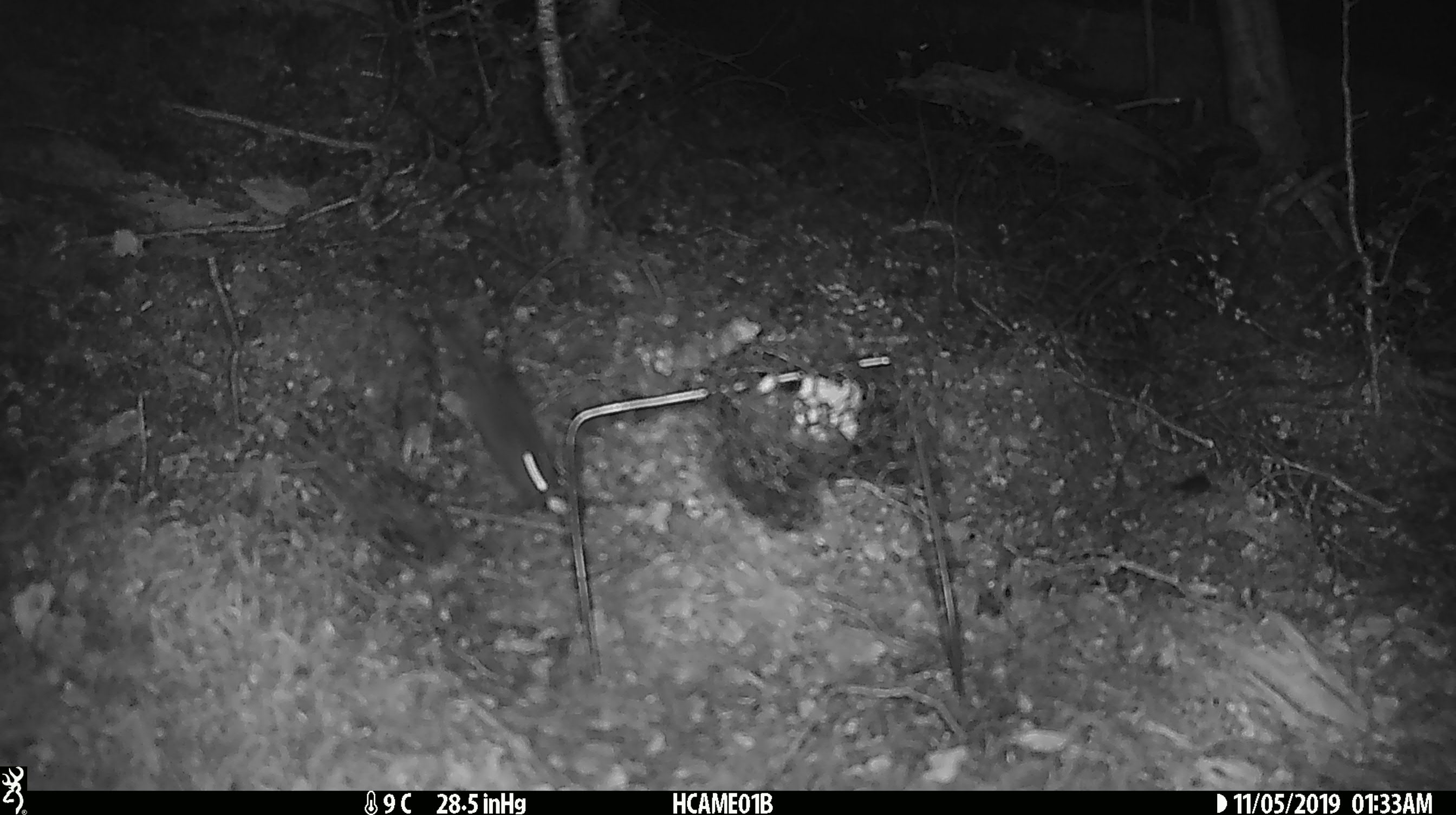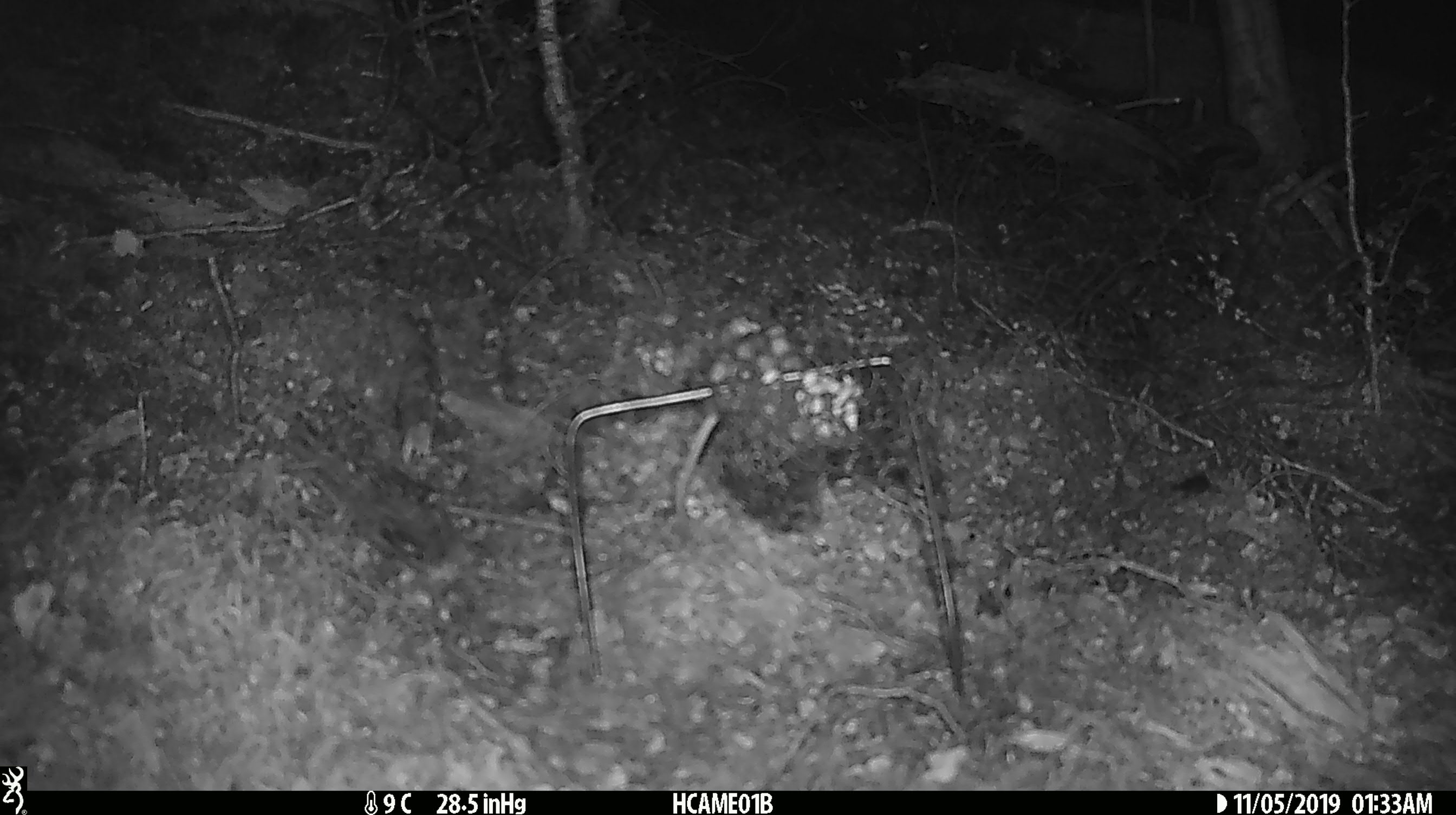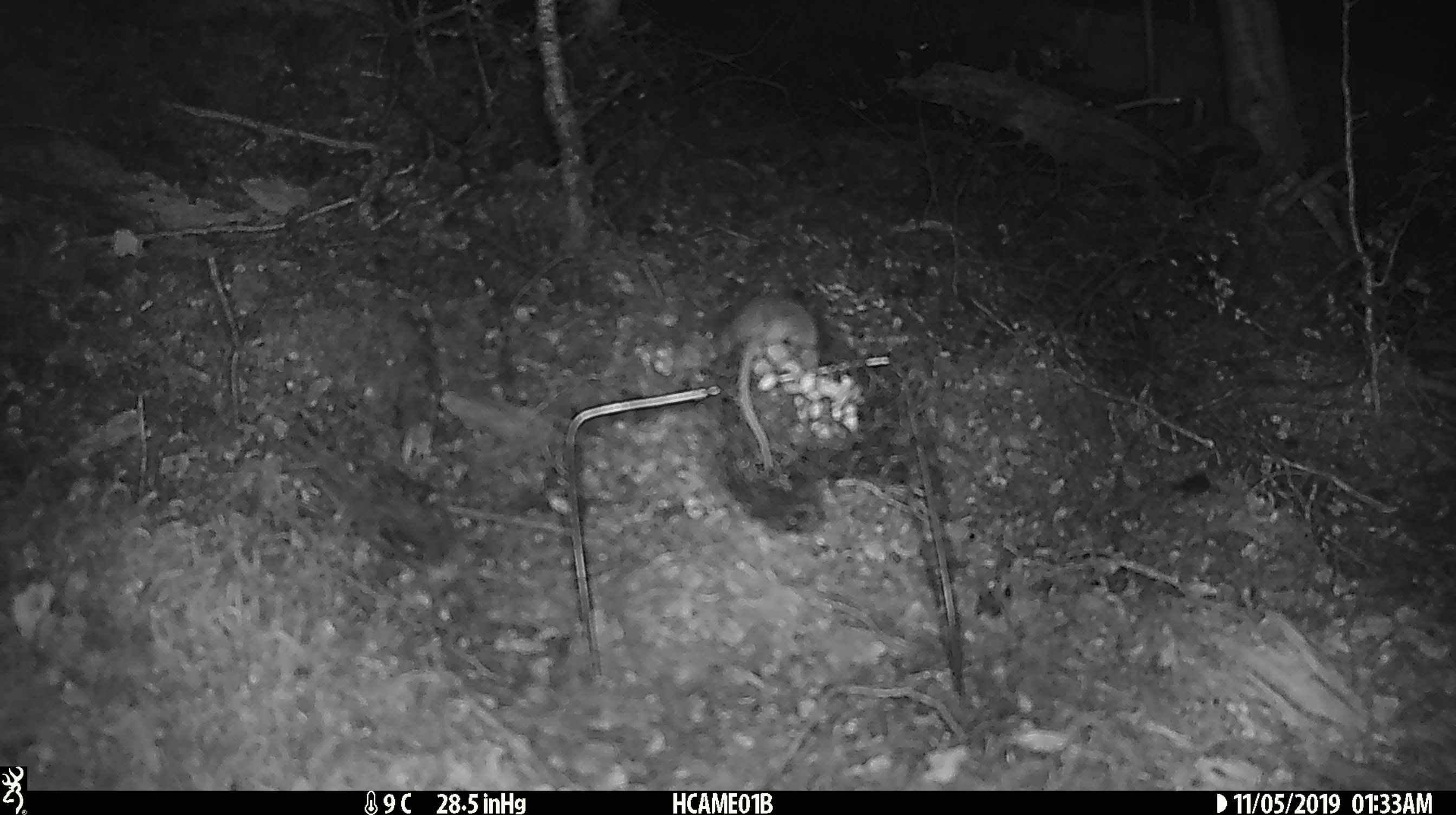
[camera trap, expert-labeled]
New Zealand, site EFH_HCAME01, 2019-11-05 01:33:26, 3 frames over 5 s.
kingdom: Animalia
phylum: Chordata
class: Mammalia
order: Rodentia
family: Muridae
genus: Mus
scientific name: Mus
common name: mouse